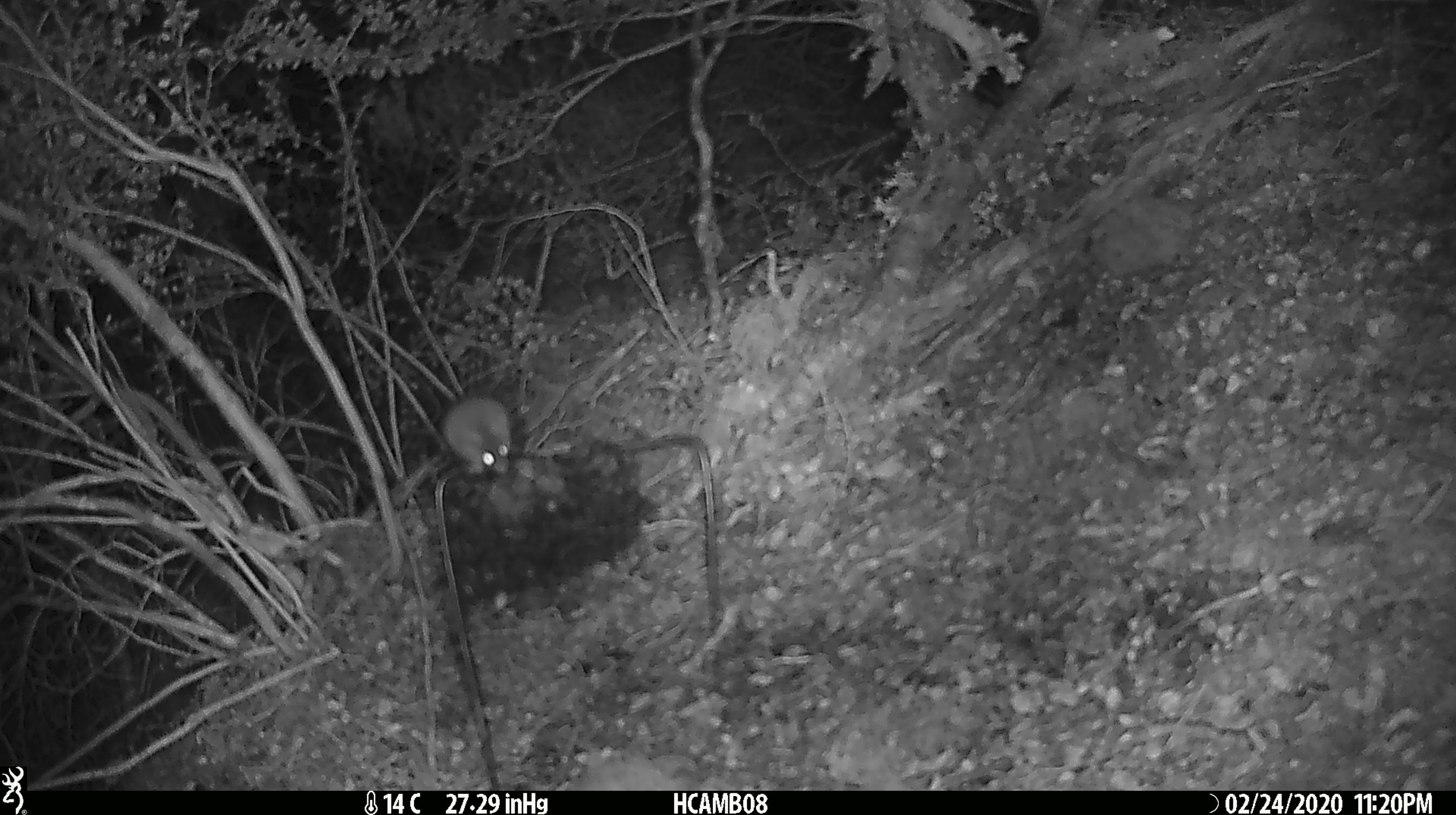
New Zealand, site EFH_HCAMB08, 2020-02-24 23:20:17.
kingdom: Animalia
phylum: Chordata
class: Mammalia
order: Rodentia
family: Muridae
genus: Mus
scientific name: Mus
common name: mouse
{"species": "mouse (Mus)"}